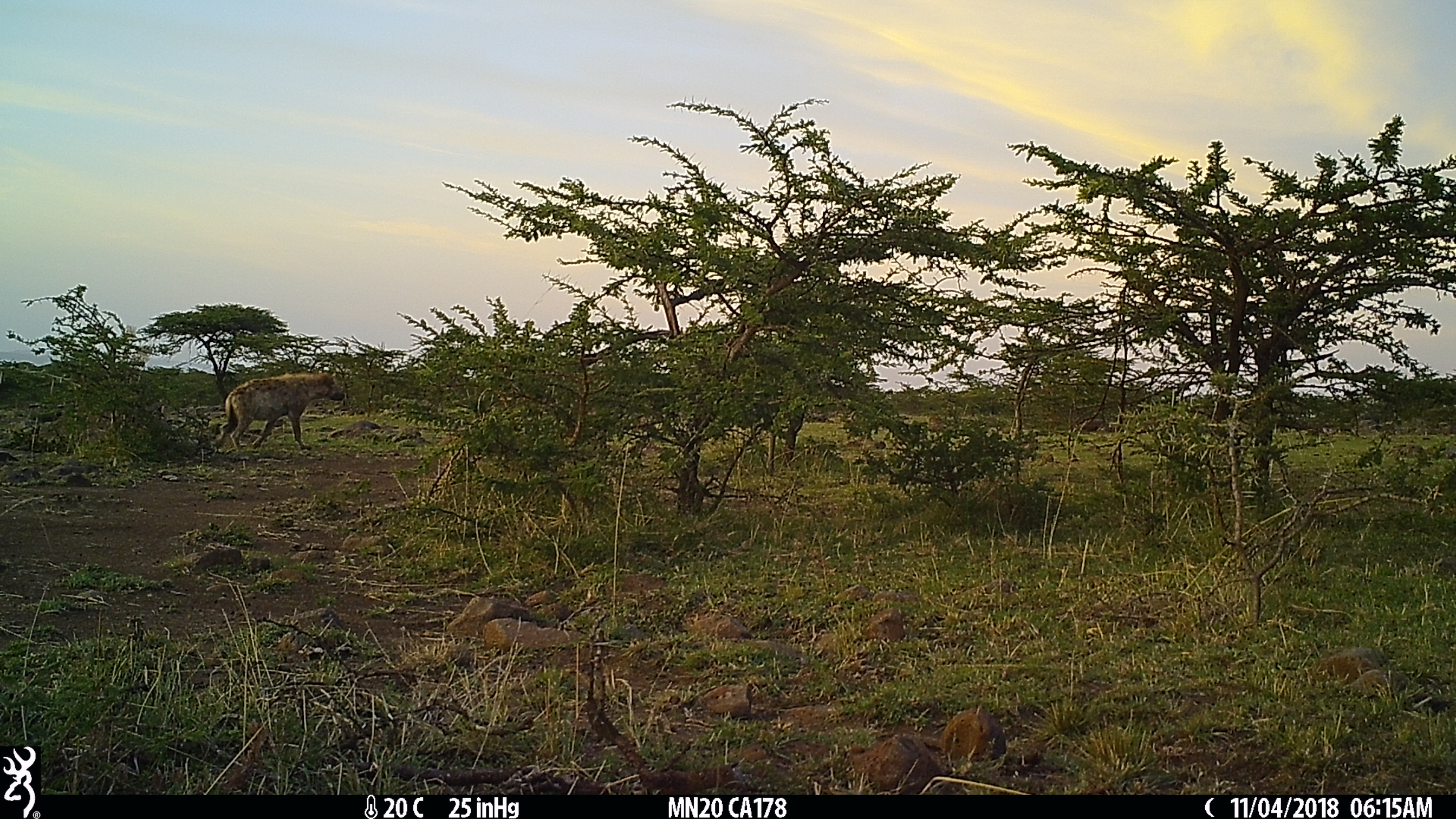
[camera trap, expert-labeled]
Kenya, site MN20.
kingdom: Animalia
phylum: Chordata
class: Mammalia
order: Carnivora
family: Hyaenidae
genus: Crocuta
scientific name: Crocuta crocuta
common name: spotted hyena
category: hyena spotted